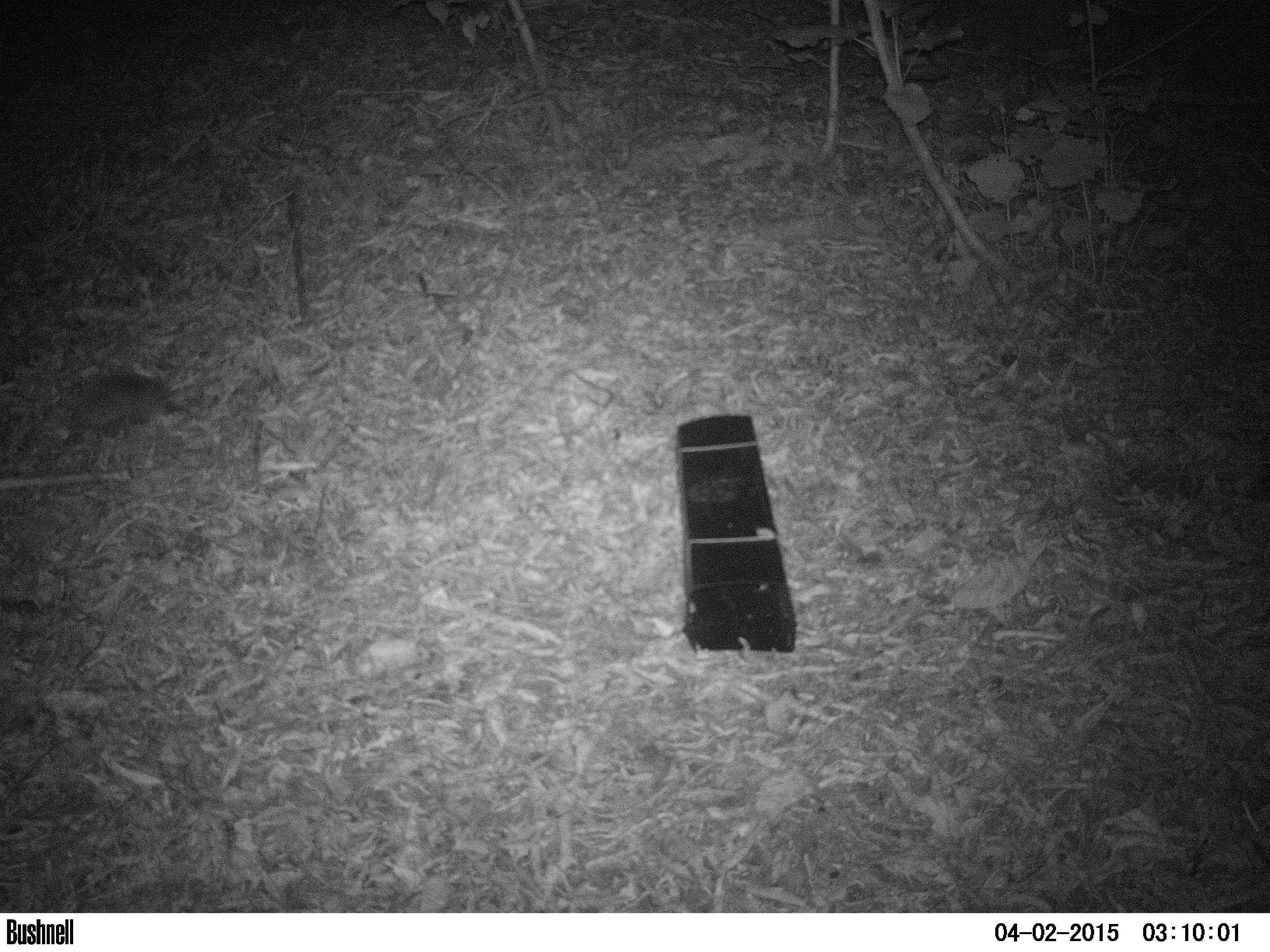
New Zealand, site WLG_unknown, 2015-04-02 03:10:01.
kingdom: Animalia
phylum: Chordata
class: Mammalia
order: Eulipotyphla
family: Erinaceidae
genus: Erinaceus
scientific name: Erinaceus europaeus europaeus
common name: european hedgehog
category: hedgehog